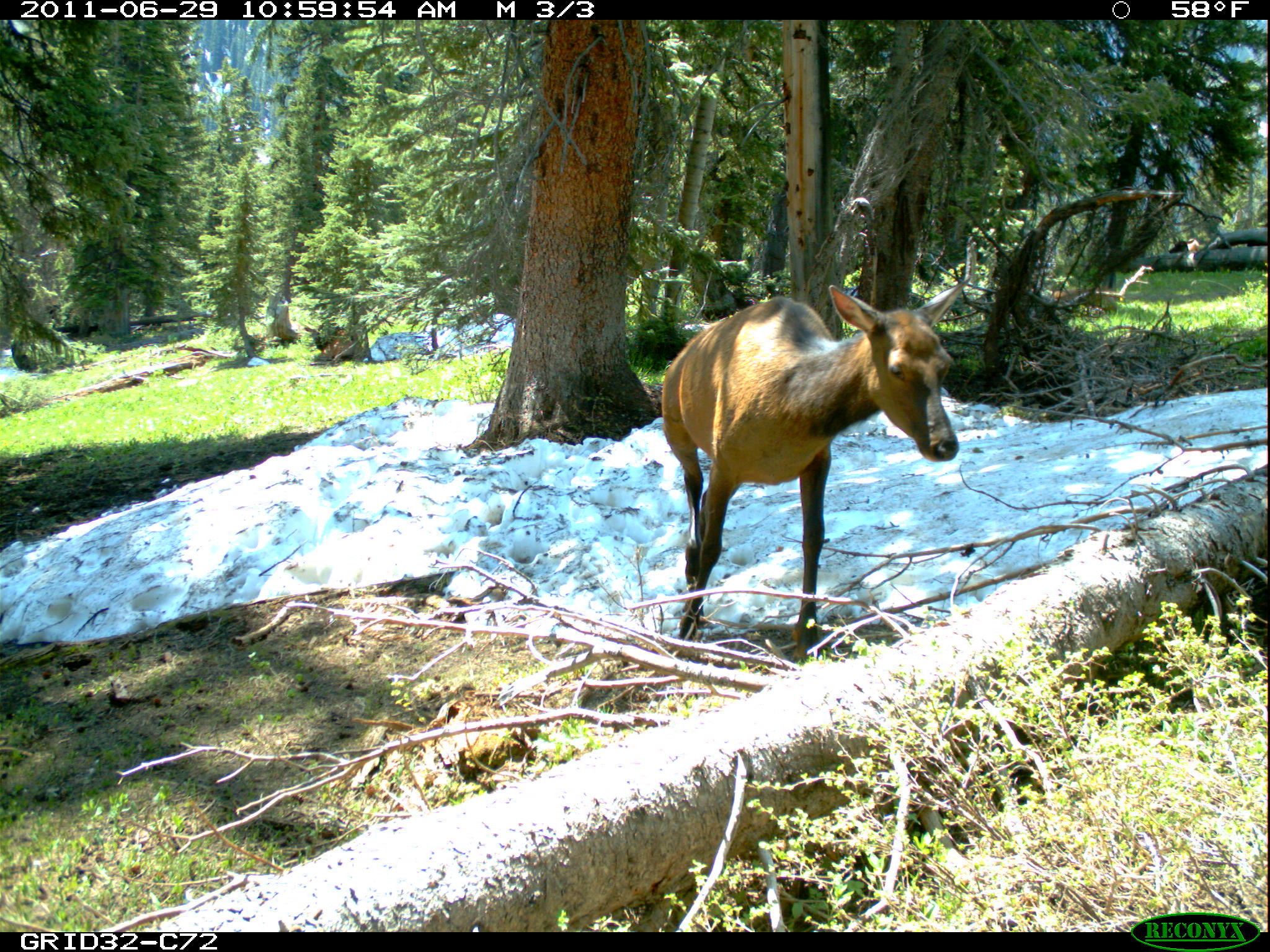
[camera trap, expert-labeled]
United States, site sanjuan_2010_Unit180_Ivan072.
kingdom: Animalia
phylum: Chordata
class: Mammalia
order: Artiodactyla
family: Cervidae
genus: Cervus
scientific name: Cervus elaphus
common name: red deer